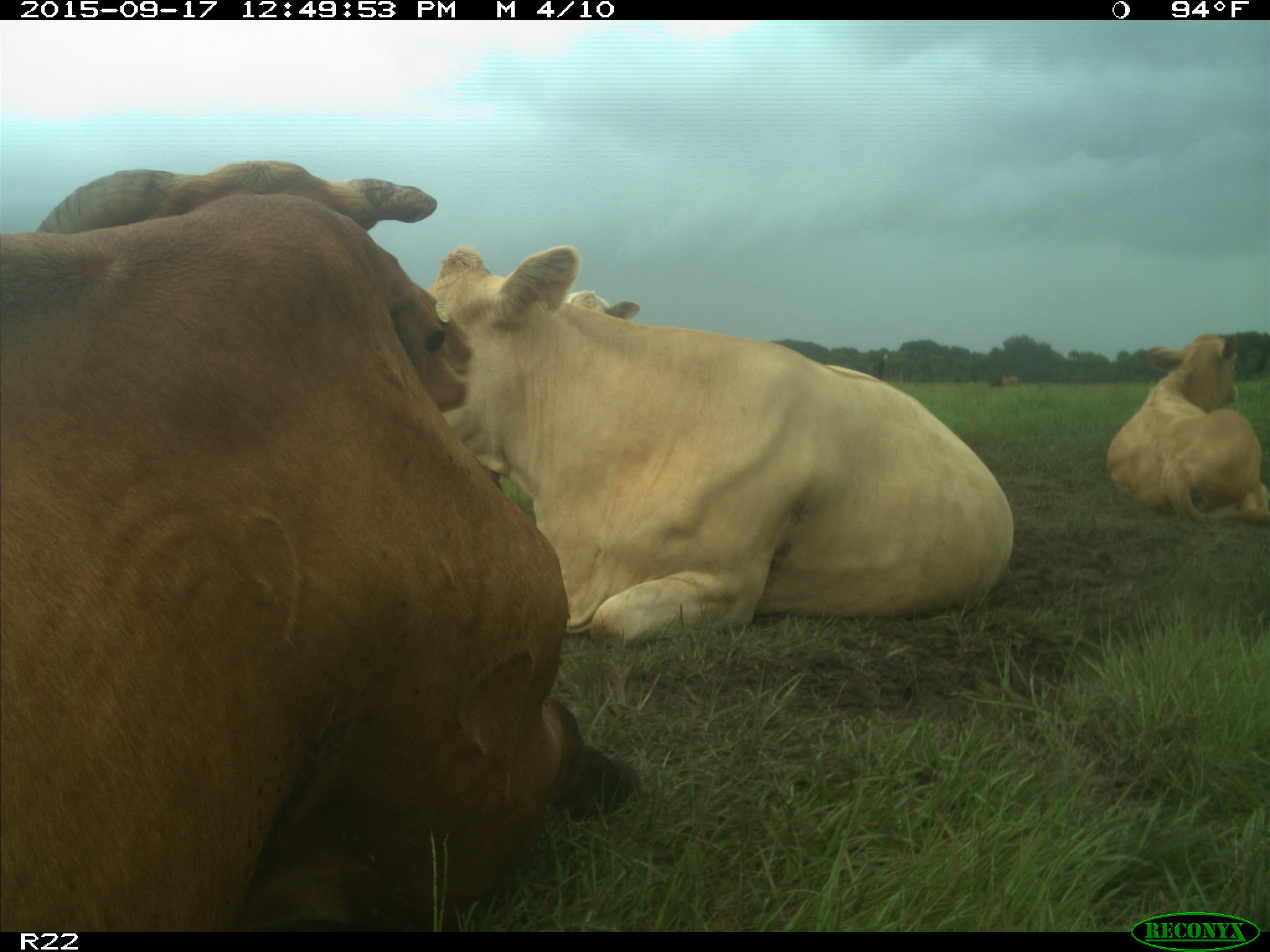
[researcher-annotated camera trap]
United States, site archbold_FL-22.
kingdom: Animalia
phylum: Chordata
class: Mammalia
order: Artiodactyla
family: Bovidae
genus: Bos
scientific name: Bos taurus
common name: domestic cow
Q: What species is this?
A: Bos taurus (domestic cow).